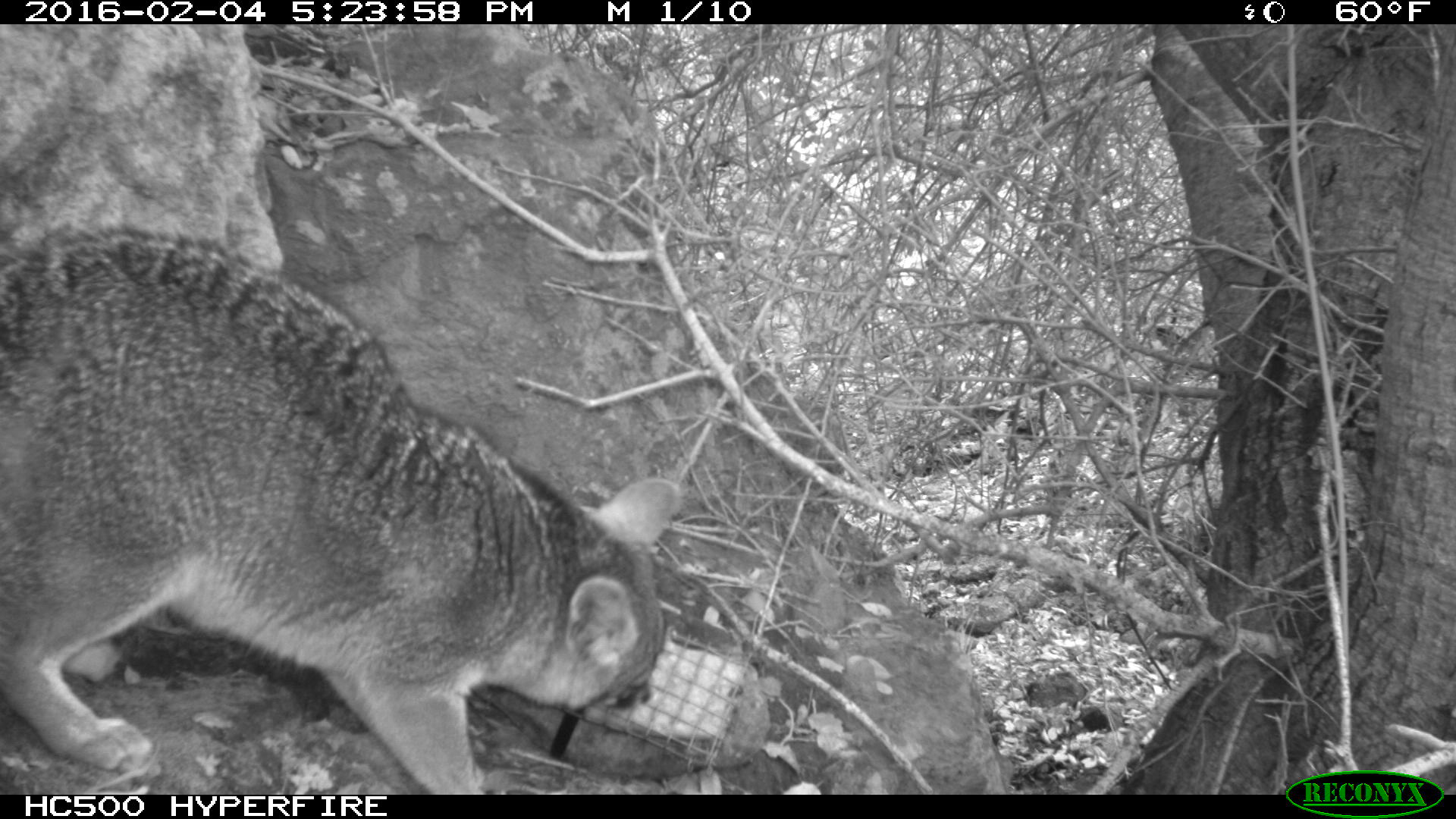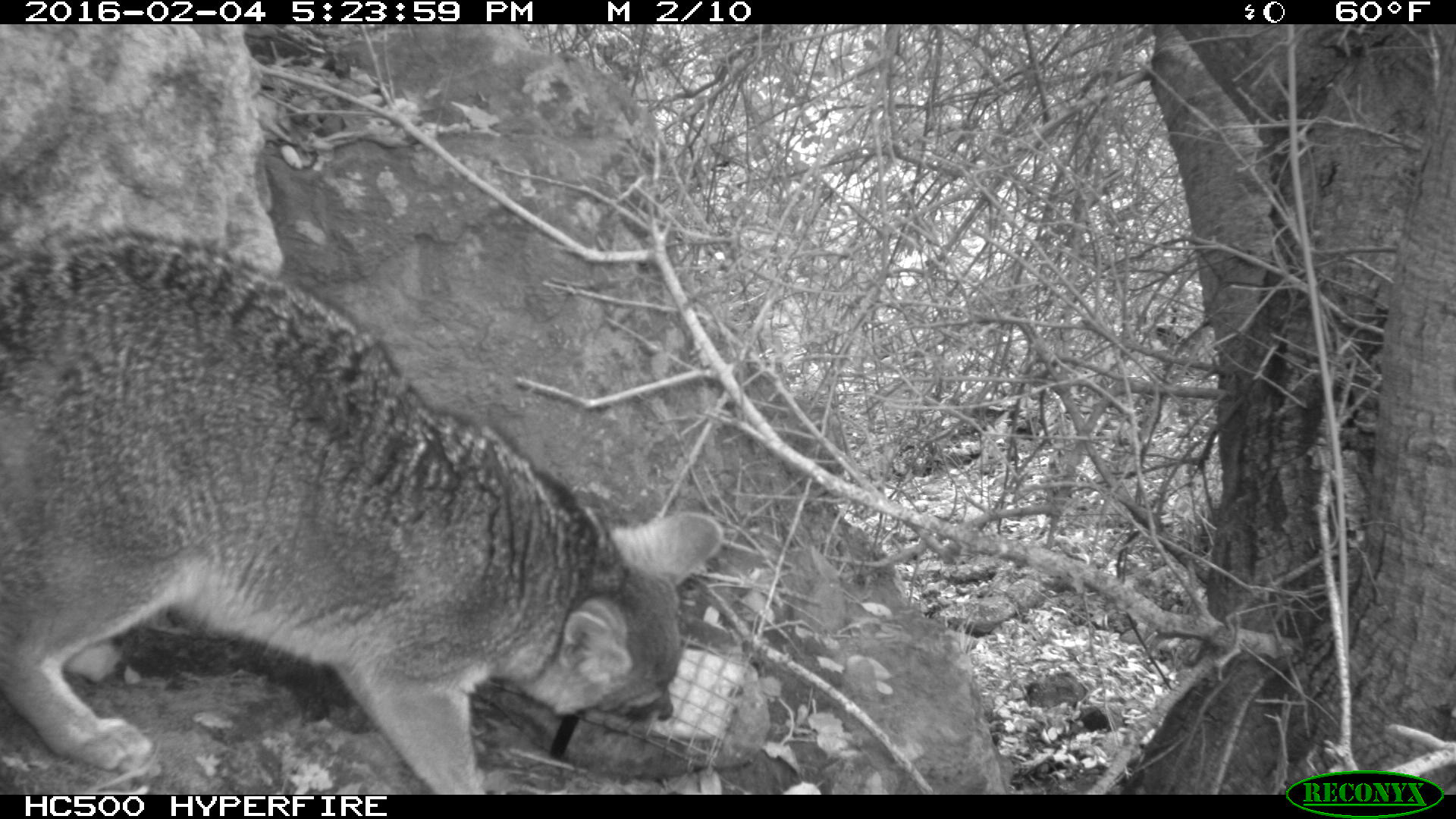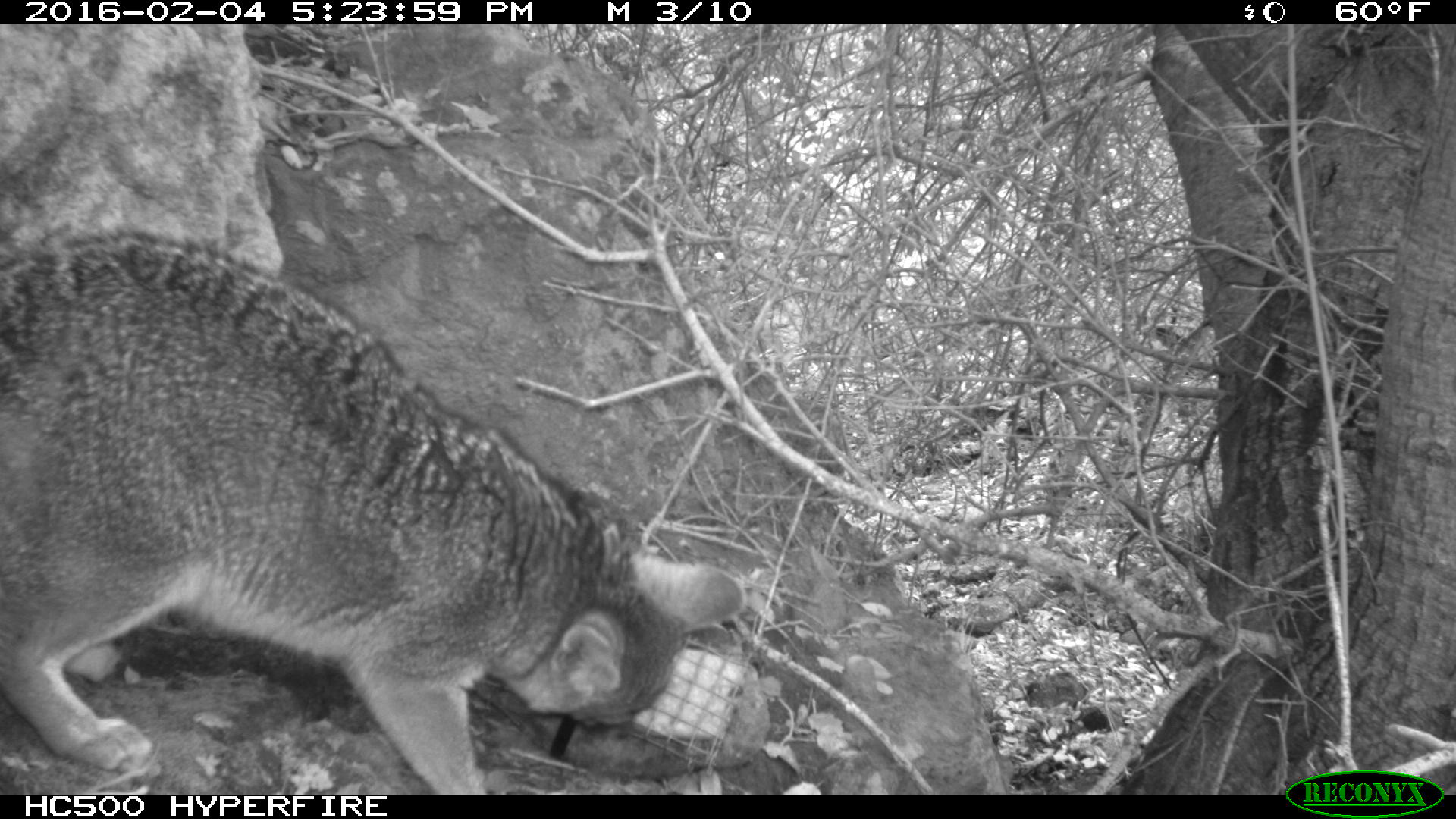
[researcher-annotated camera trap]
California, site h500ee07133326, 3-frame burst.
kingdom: Animalia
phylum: Chordata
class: Mammalia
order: Carnivora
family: Canidae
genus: Urocyon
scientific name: Urocyon littoralis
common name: island fox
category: fox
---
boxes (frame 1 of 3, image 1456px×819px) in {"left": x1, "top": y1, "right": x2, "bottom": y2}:
fox: {"left": 0, "top": 219, "right": 682, "bottom": 795}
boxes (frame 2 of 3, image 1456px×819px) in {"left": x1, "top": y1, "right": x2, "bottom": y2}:
fox: {"left": 0, "top": 231, "right": 723, "bottom": 795}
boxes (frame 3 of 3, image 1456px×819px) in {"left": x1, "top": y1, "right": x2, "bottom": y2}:
fox: {"left": 0, "top": 229, "right": 748, "bottom": 793}